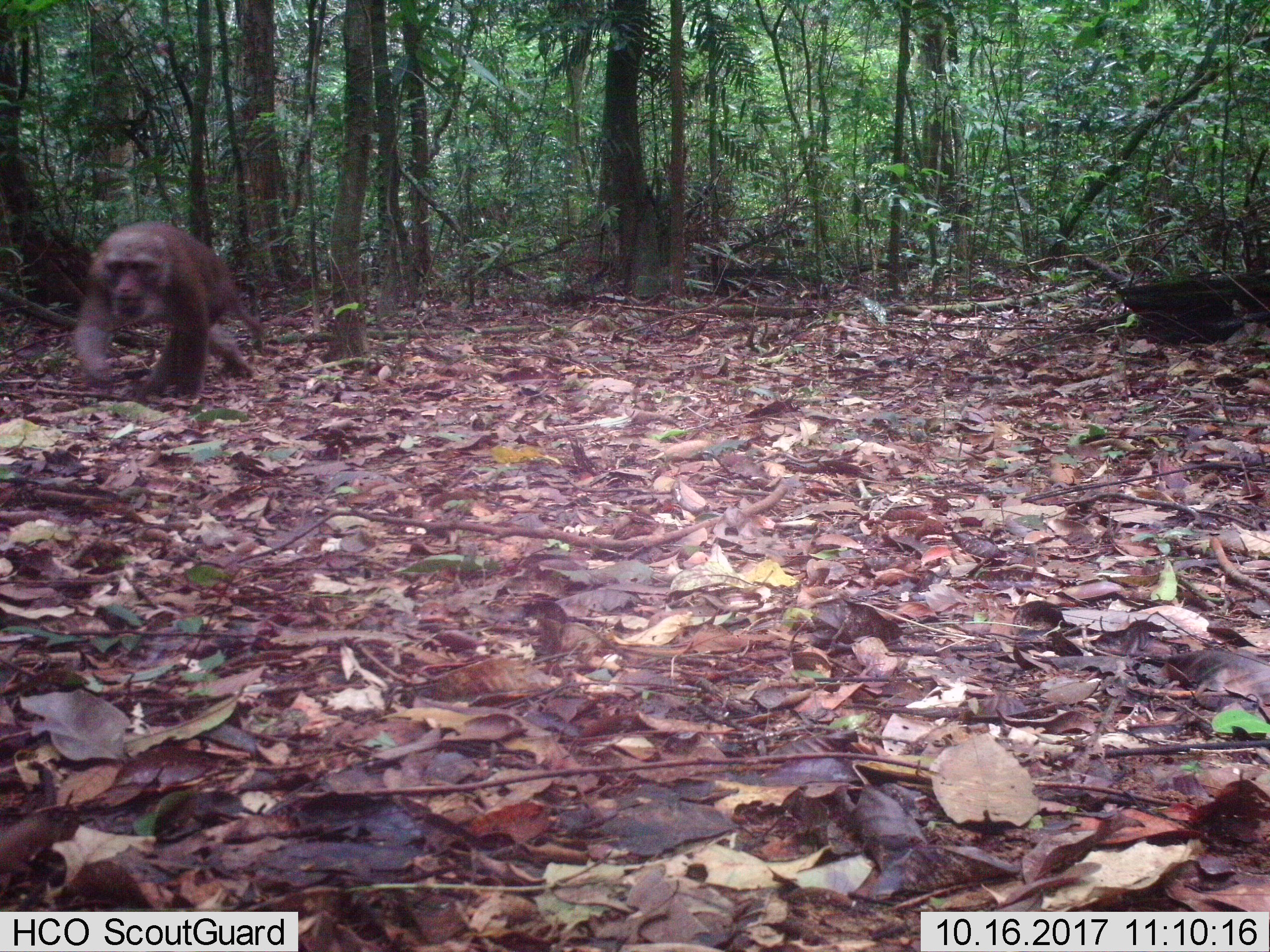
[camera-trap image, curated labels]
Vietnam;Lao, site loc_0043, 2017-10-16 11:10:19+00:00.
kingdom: Animalia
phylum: Chordata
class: Mammalia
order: Primates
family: Cercopithecidae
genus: Macaca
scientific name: Macaca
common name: macaques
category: assam or rhesus macaque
Assam or rhesus macaque (macaques) (Macaca). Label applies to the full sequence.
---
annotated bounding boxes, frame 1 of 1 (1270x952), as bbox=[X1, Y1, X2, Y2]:
assam or rhesus macaque: bbox=[74, 220, 261, 399]